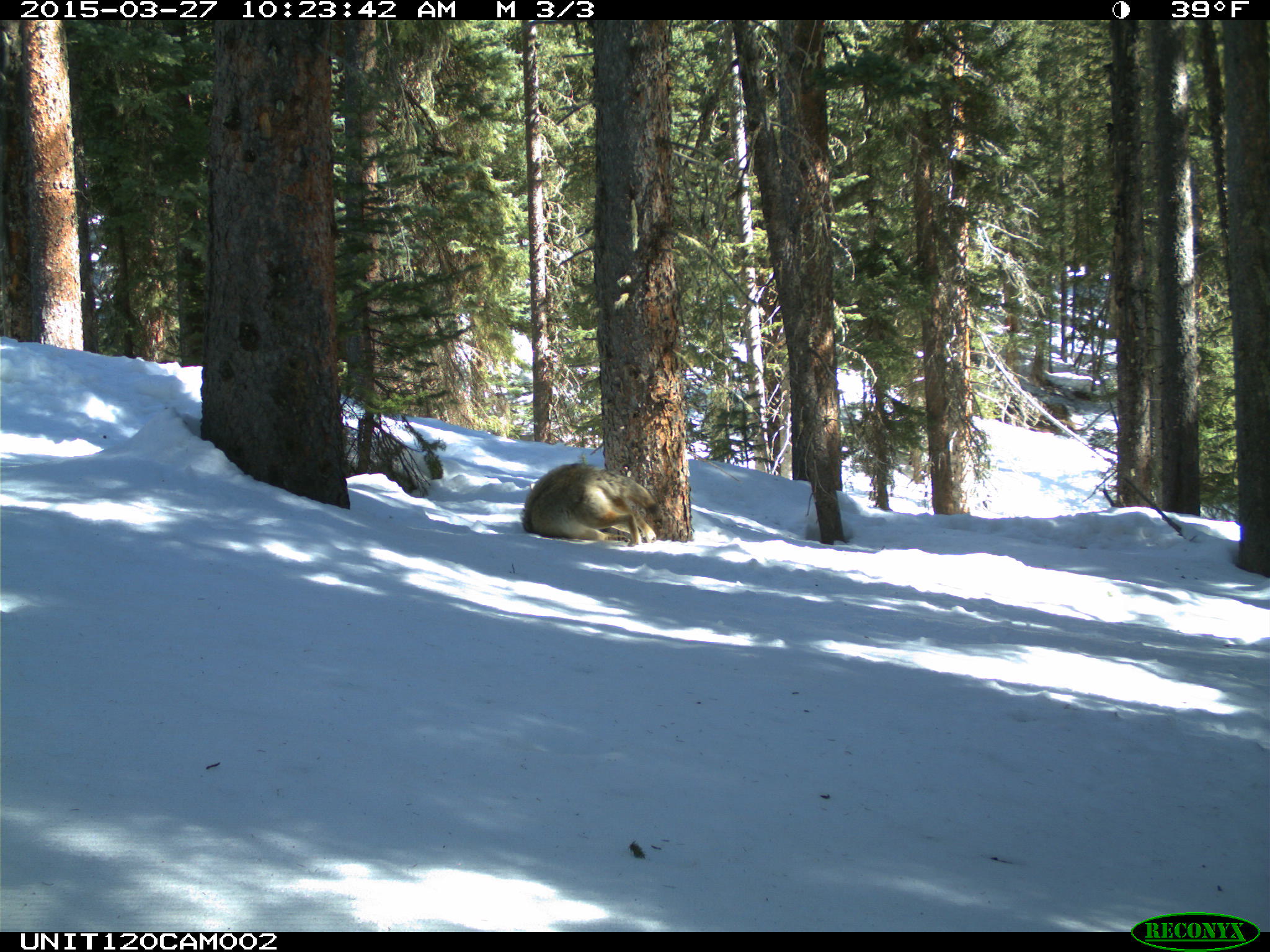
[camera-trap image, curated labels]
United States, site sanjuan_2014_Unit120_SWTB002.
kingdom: Animalia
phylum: Chordata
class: Mammalia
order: Carnivora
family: Canidae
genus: Canis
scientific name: Canis latrans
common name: coyote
Canis latrans (coyote).